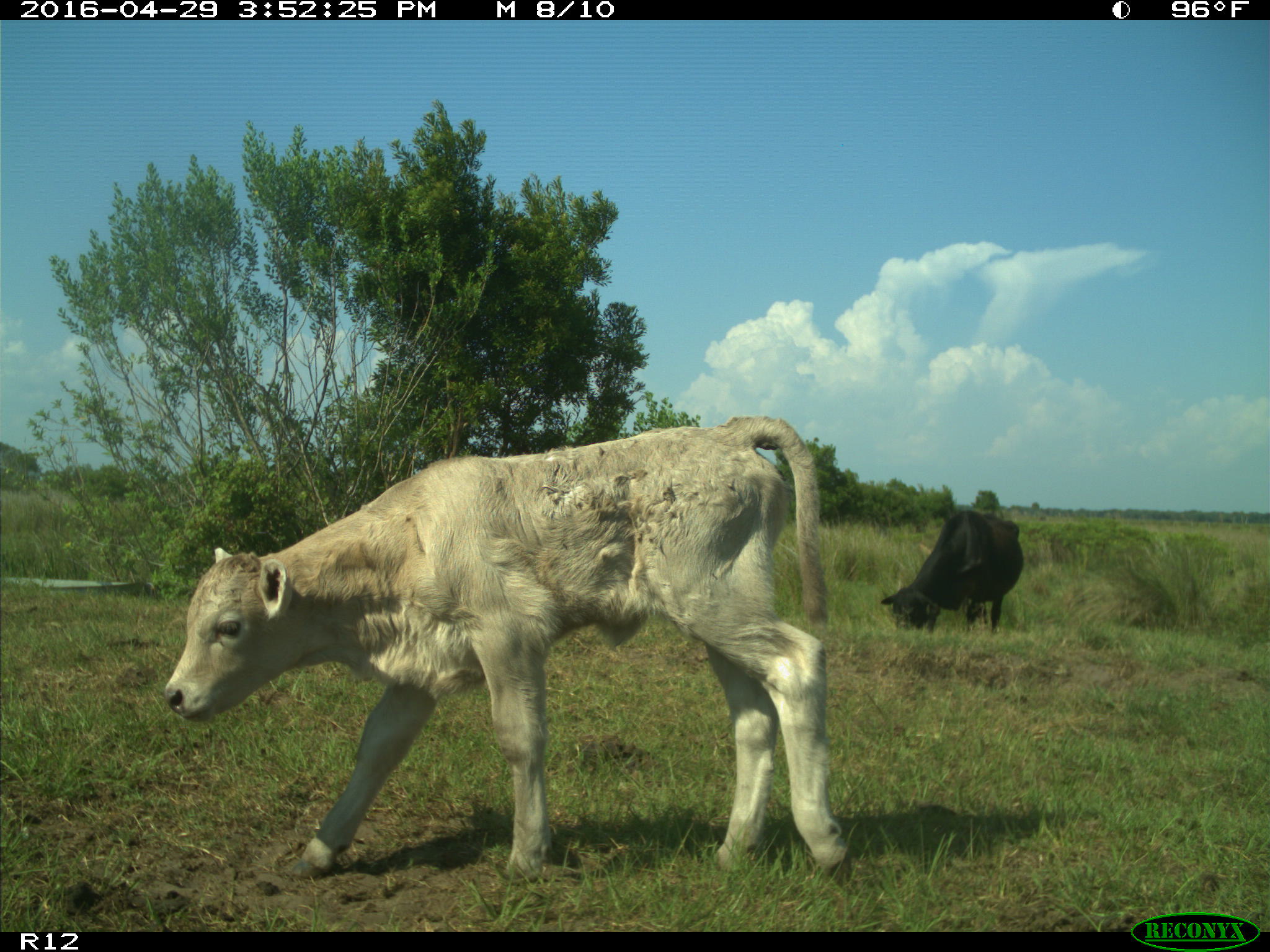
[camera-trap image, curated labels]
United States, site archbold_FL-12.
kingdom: Animalia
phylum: Chordata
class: Mammalia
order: Artiodactyla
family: Bovidae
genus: Bos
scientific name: Bos taurus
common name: domestic cow